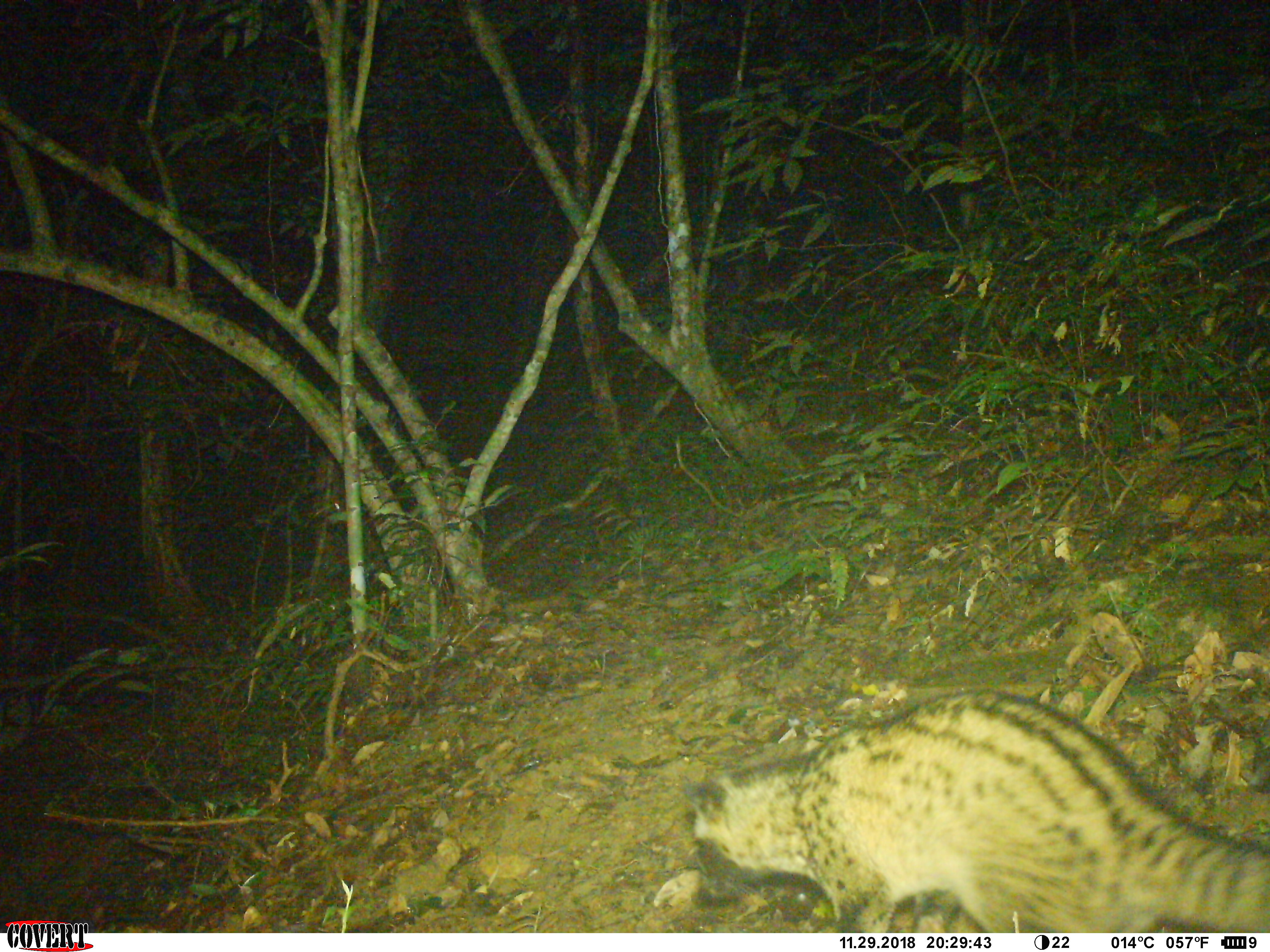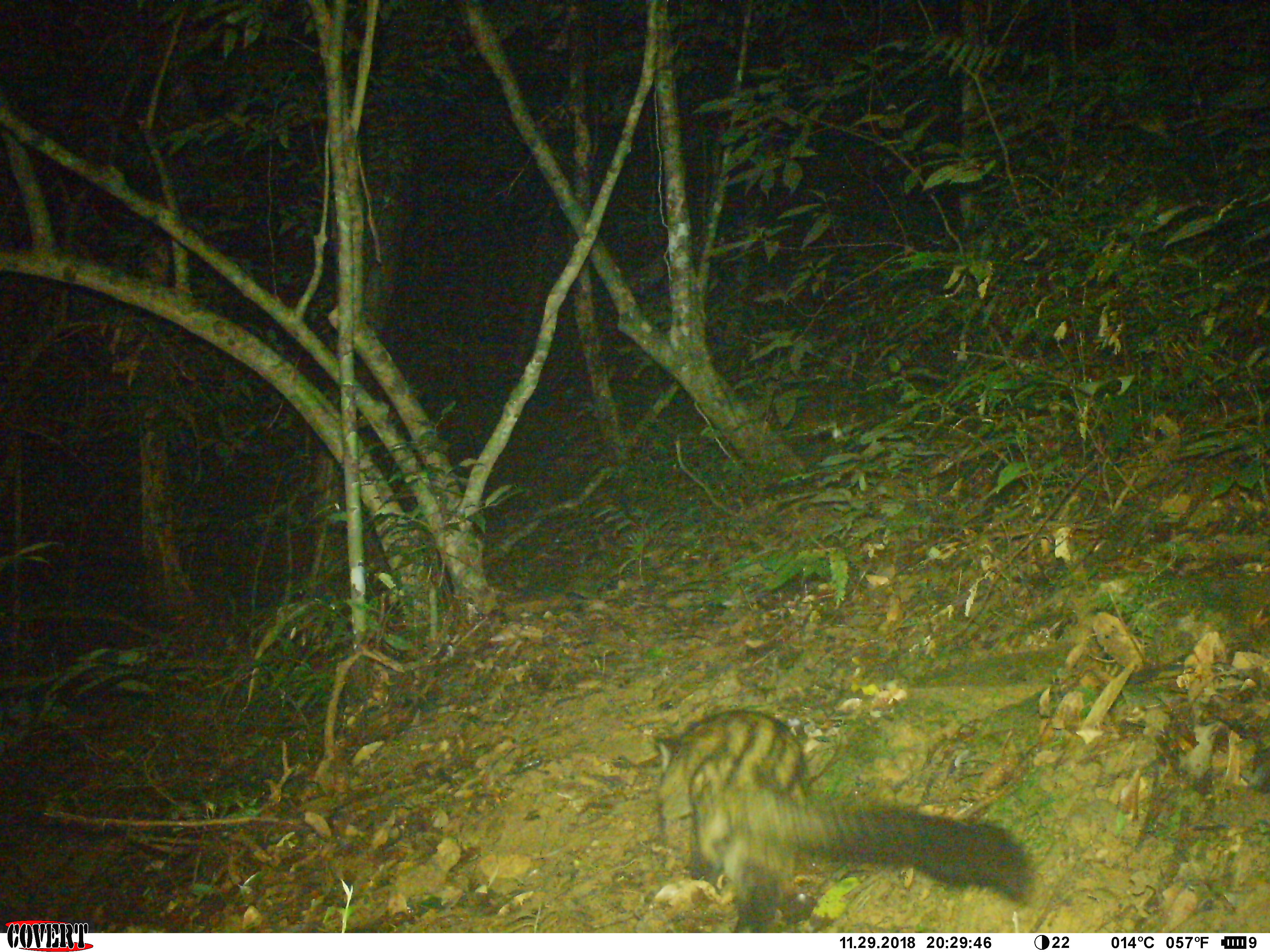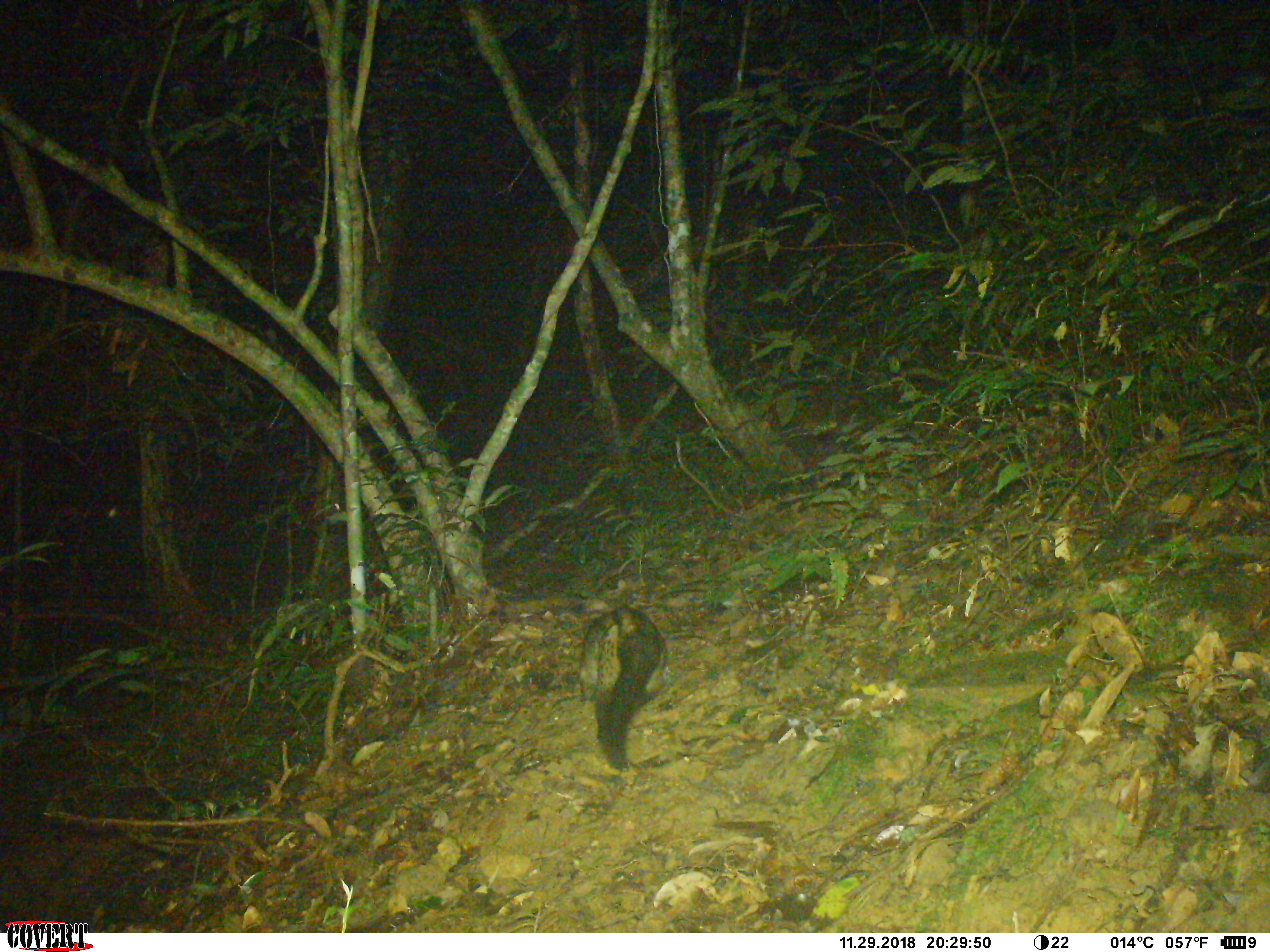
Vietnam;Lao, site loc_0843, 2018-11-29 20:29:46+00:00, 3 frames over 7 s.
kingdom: Animalia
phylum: Chordata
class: Mammalia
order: Carnivora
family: Viverridae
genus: Paradoxurus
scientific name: Paradoxurus hermaphroditus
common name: common palm civet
Common palm civet (Paradoxurus hermaphroditus). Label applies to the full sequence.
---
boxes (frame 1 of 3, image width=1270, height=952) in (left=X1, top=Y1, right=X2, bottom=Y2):
common palm civet: (left=674, top=687, right=1270, bottom=934)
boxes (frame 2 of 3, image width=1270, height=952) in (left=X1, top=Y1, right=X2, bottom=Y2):
common palm civet: (left=650, top=706, right=1033, bottom=932)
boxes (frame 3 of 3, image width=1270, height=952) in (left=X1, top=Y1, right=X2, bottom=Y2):
common palm civet: (left=577, top=601, right=667, bottom=771)